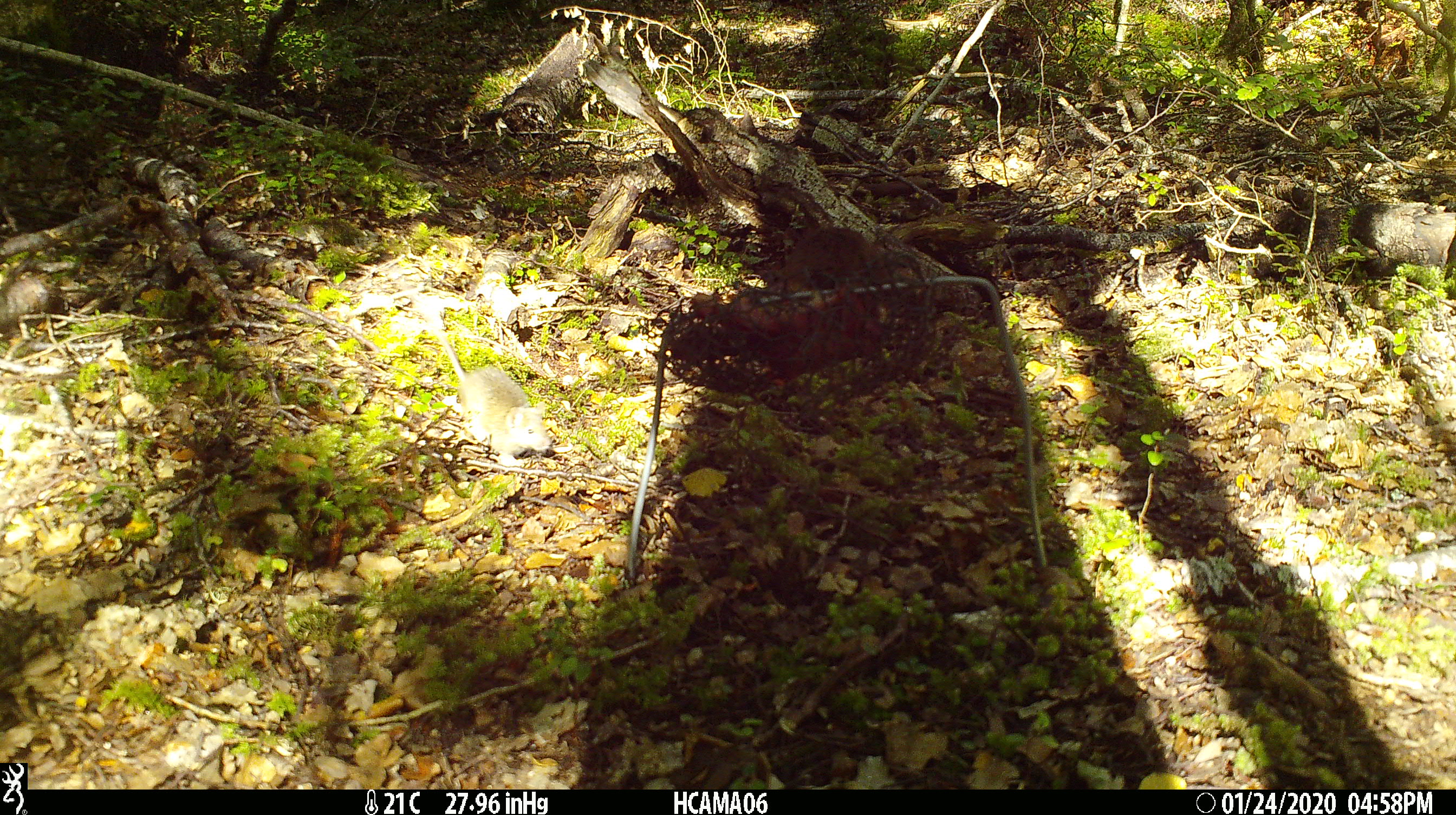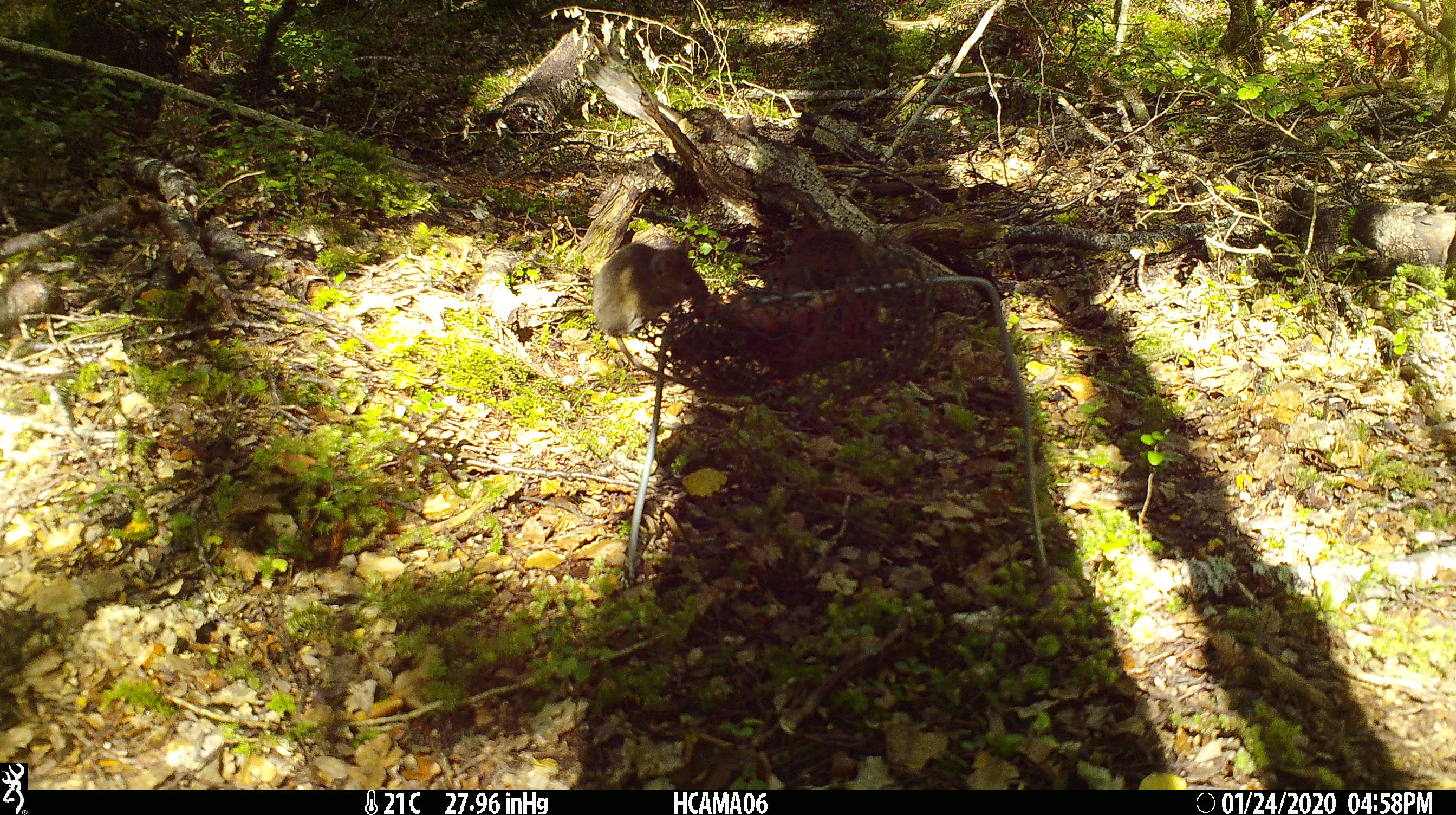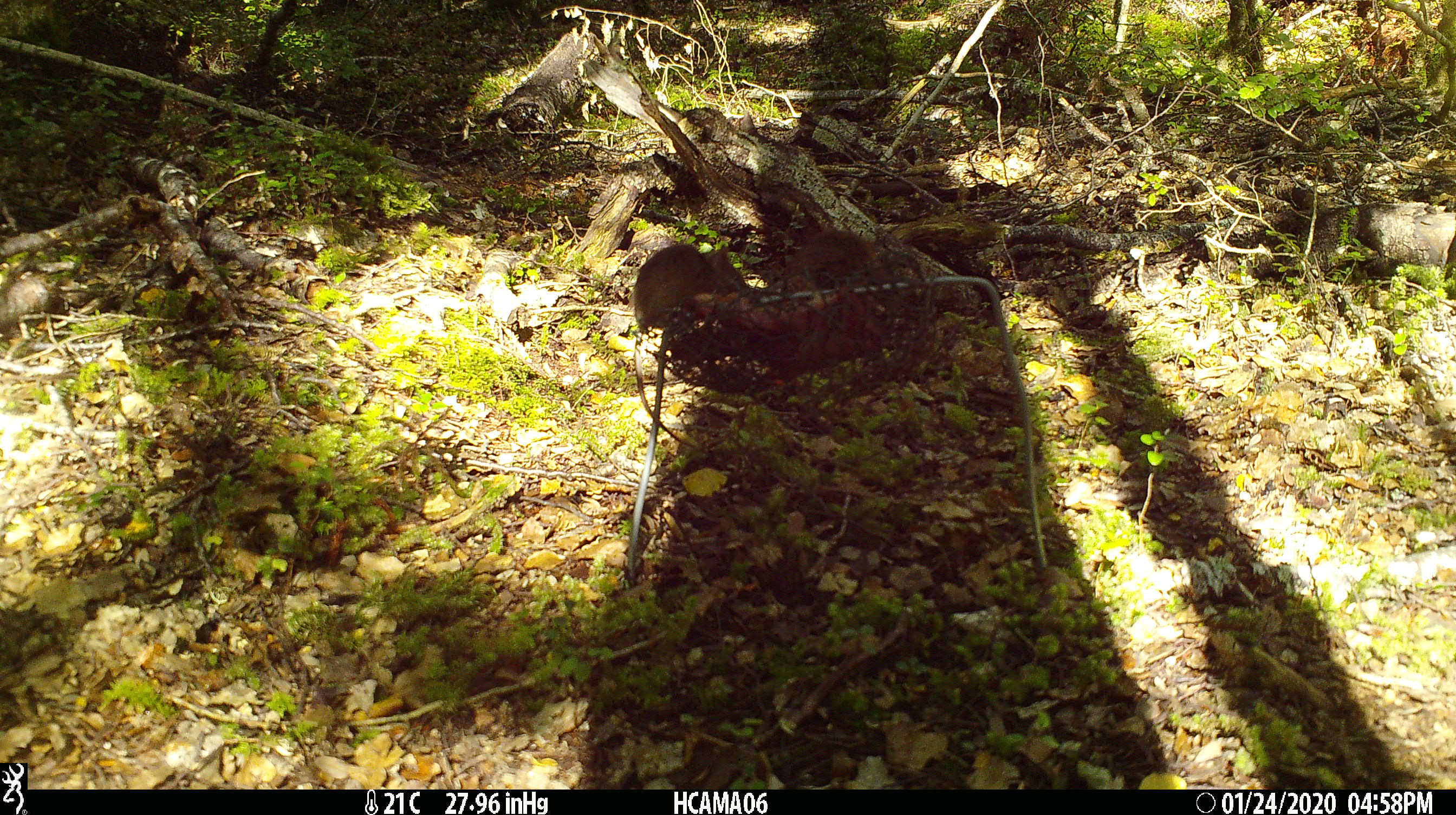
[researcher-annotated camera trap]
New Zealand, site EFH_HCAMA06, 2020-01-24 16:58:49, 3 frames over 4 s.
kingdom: Animalia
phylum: Chordata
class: Mammalia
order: Rodentia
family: Muridae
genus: Mus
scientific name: Mus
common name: mouse